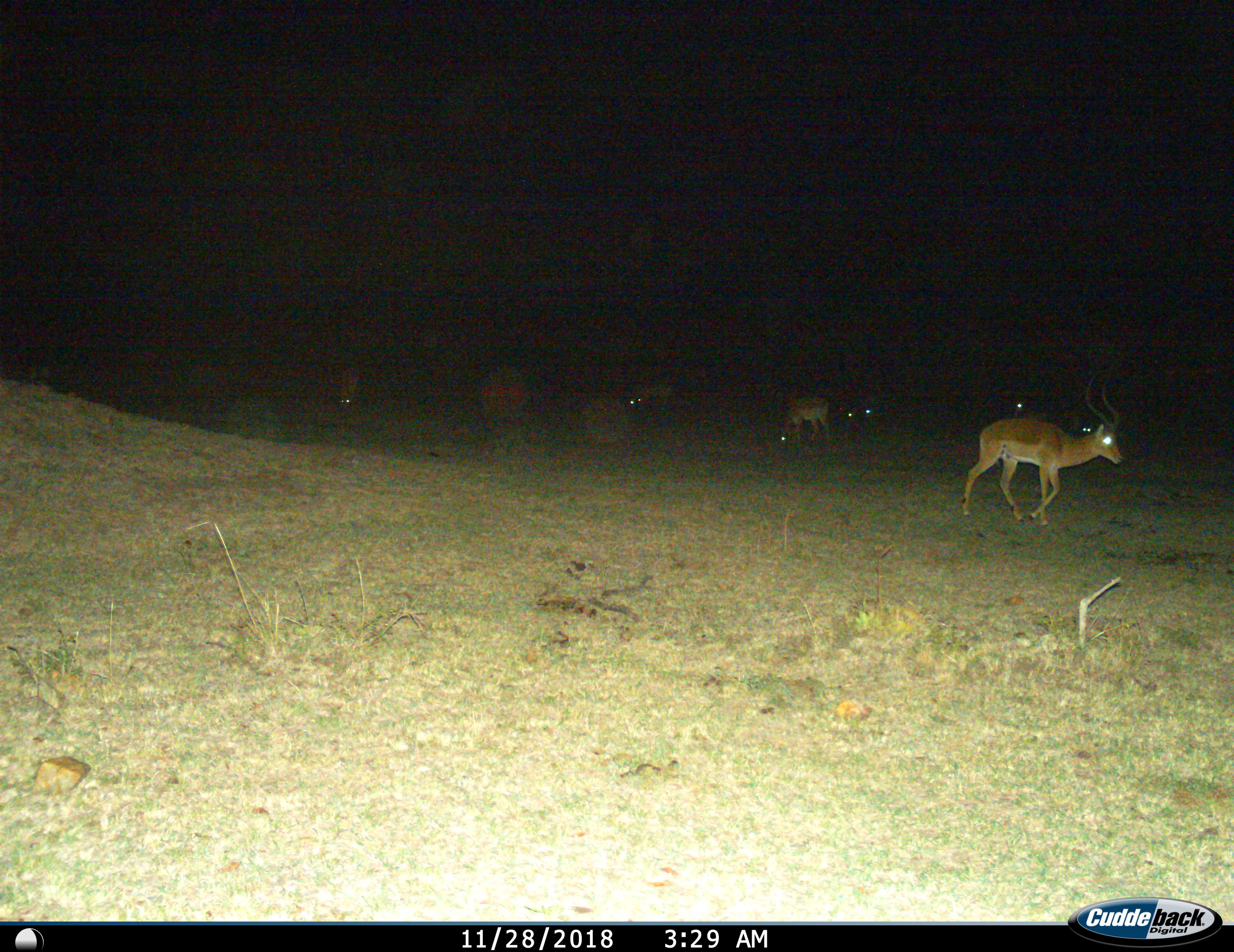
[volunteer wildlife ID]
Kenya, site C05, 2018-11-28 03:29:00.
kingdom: Animalia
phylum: Chordata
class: Mammalia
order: Artiodactyla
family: Bovidae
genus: Aepyceros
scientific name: Aepyceros melampus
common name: impala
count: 8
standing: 56%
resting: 0%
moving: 44%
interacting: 0%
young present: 11%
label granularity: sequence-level